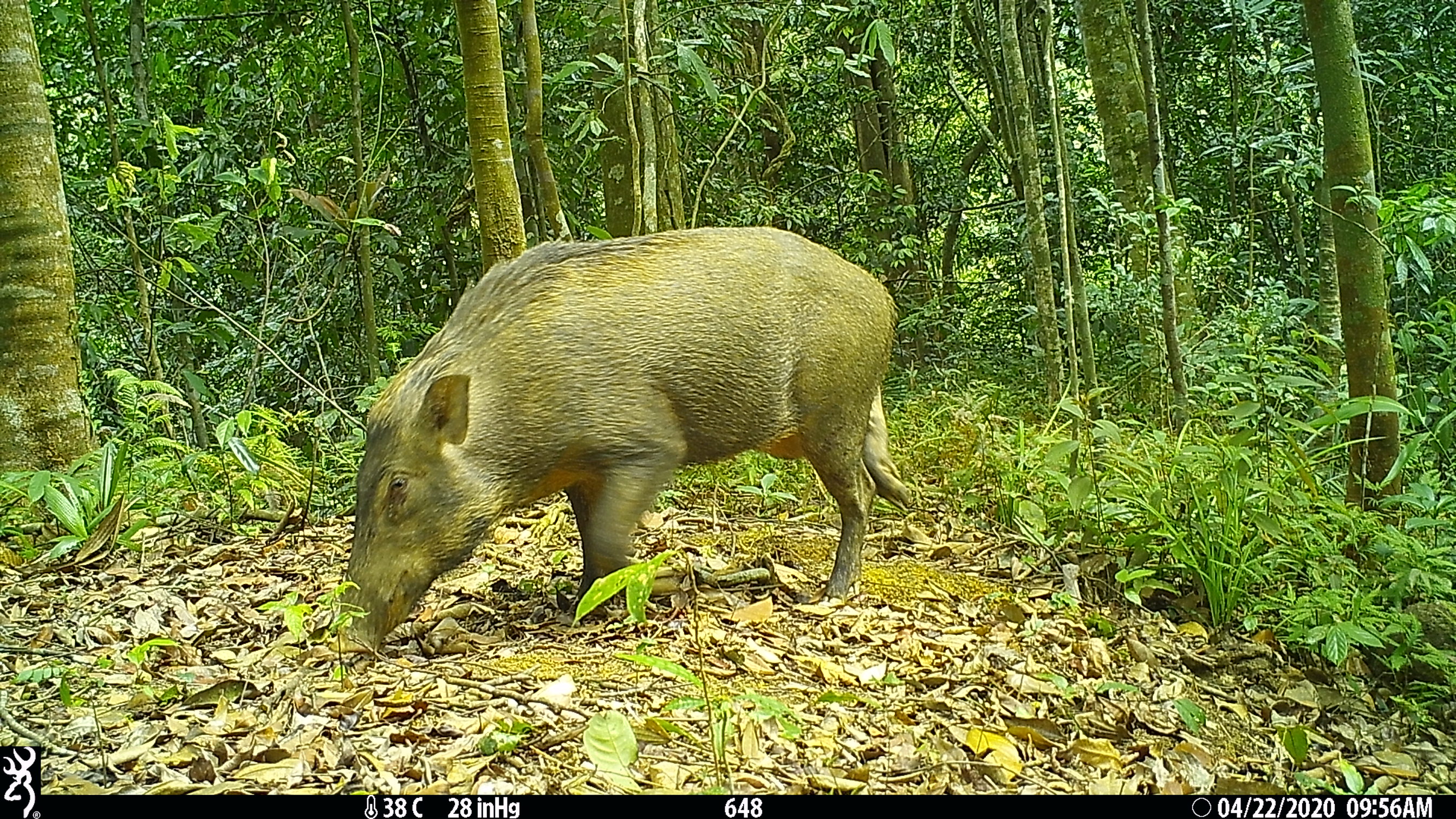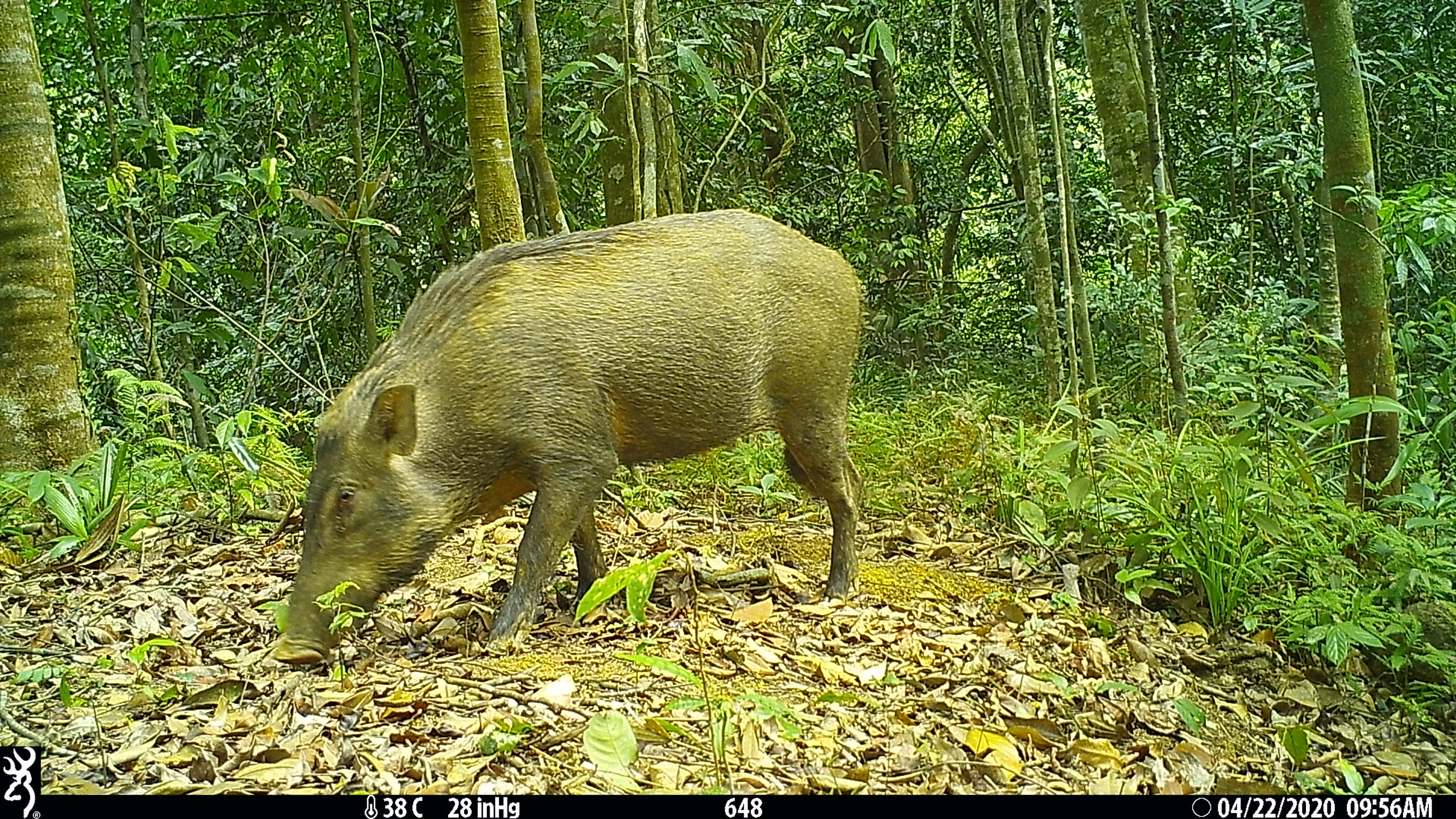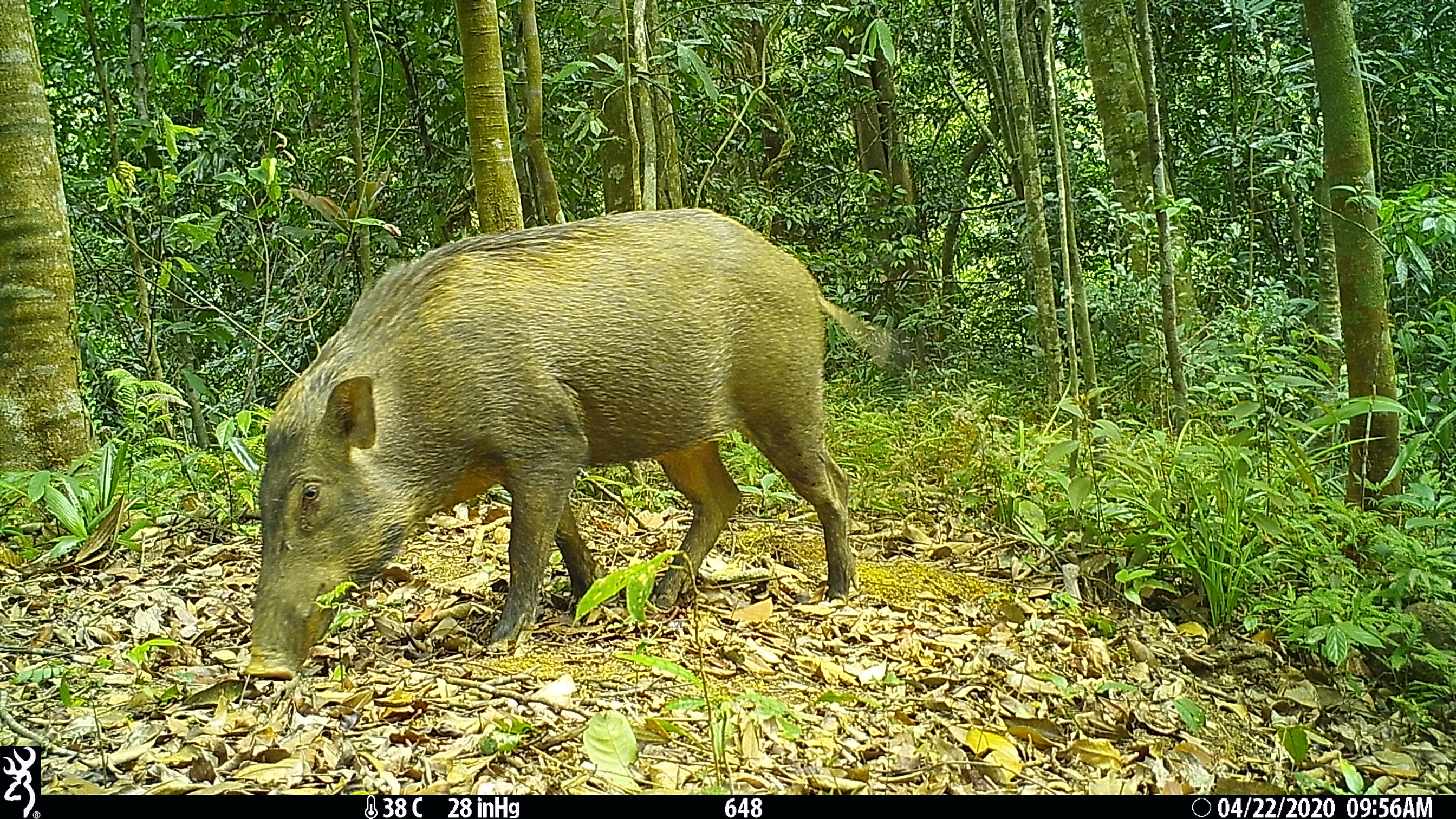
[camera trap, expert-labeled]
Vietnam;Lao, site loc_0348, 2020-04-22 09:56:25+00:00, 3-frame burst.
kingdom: Animalia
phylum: Chordata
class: Mammalia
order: Artiodactyla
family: Suidae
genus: Sus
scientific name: Sus scrofa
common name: eurasian wild pig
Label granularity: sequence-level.